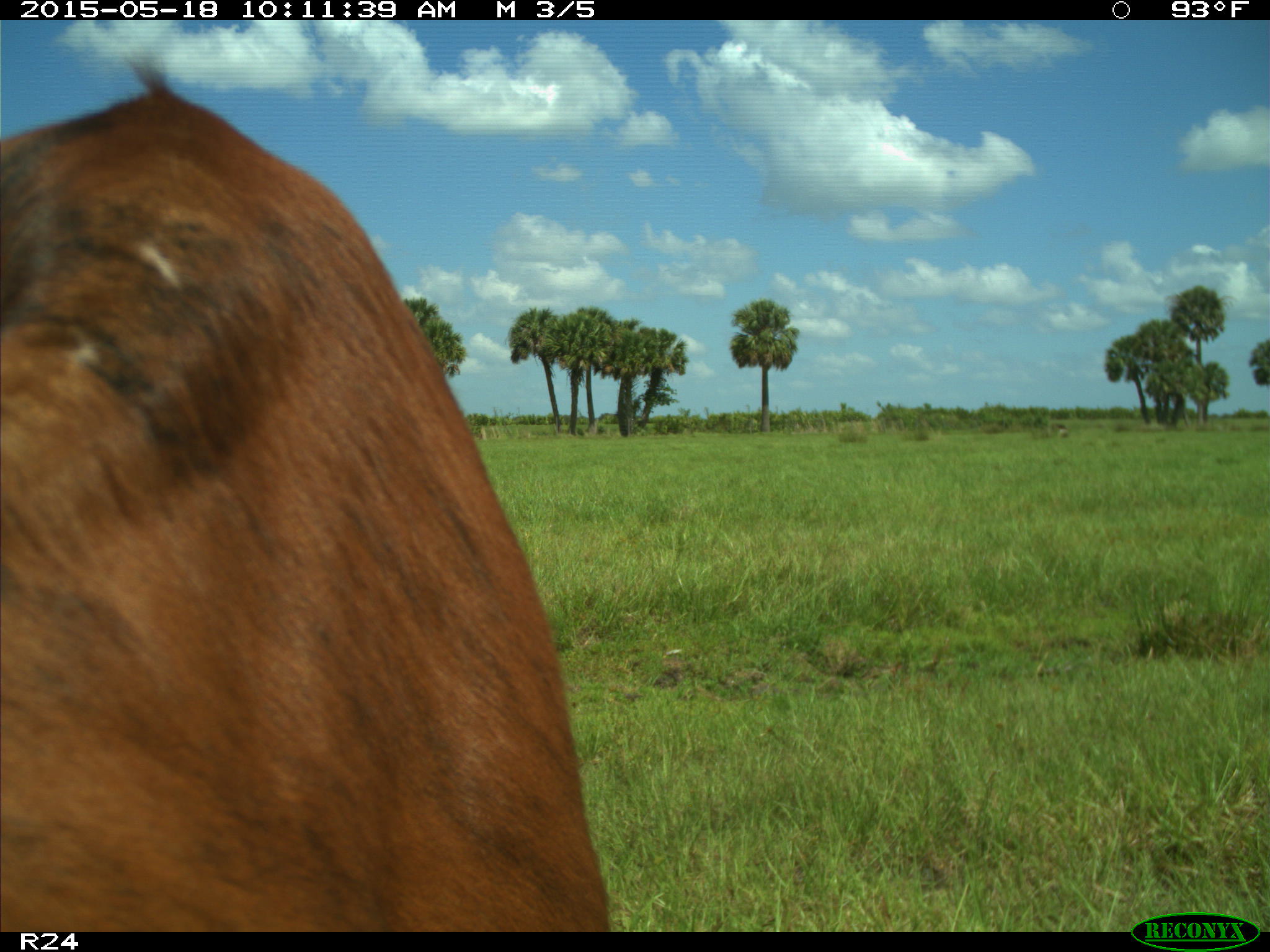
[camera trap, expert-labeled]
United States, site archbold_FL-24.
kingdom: Animalia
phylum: Chordata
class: Mammalia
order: Artiodactyla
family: Bovidae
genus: Bos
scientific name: Bos taurus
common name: domestic cow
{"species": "Bos taurus (domestic cow)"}